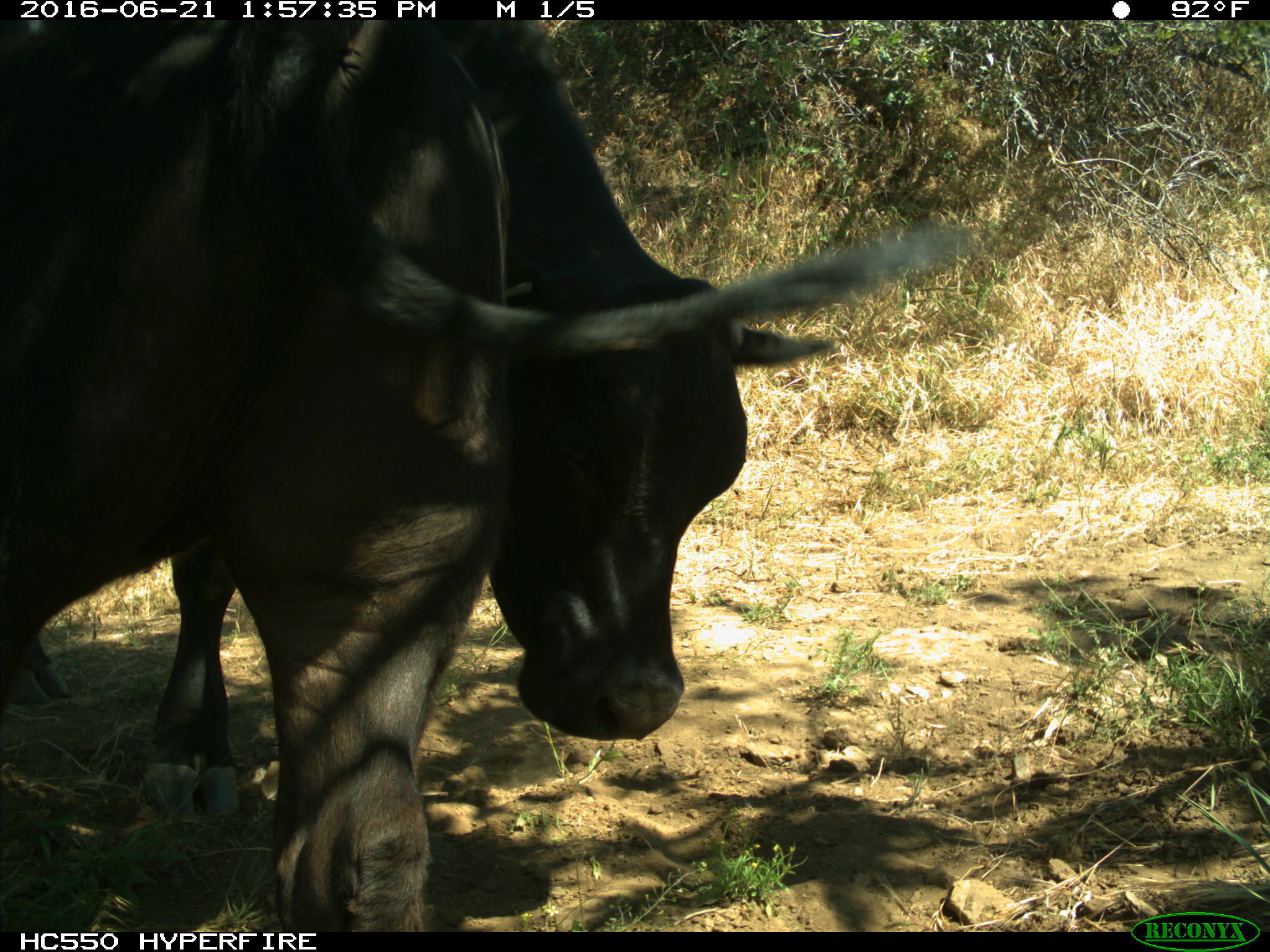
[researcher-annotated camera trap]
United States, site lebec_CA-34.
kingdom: Animalia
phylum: Chordata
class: Mammalia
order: Artiodactyla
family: Bovidae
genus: Bos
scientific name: Bos taurus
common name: domestic cow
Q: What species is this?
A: Bos taurus (domestic cow).